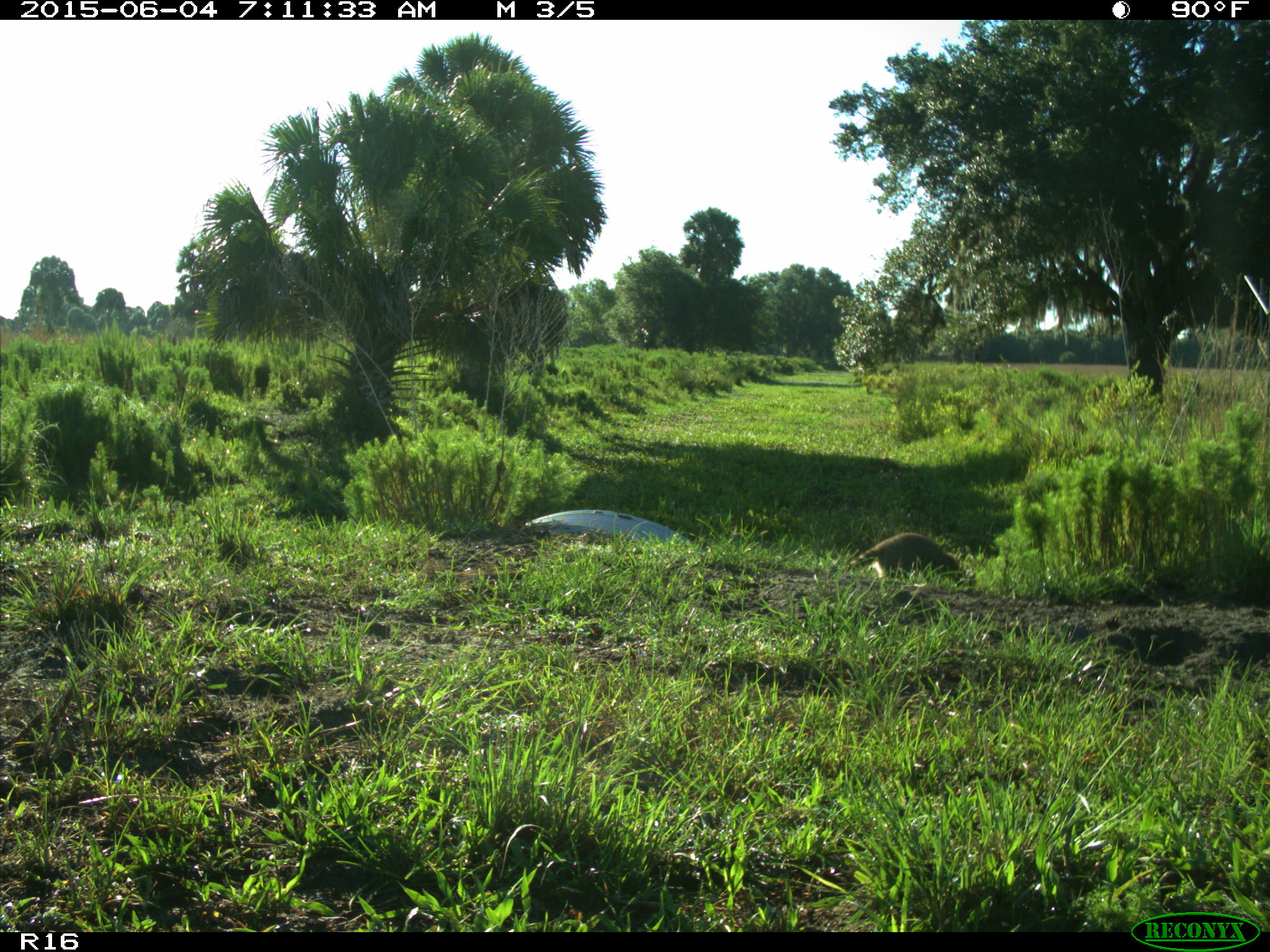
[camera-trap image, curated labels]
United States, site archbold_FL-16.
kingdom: Animalia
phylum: Chordata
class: Mammalia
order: Carnivora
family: Procyonidae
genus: Procyon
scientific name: Procyon lotor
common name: common raccoon